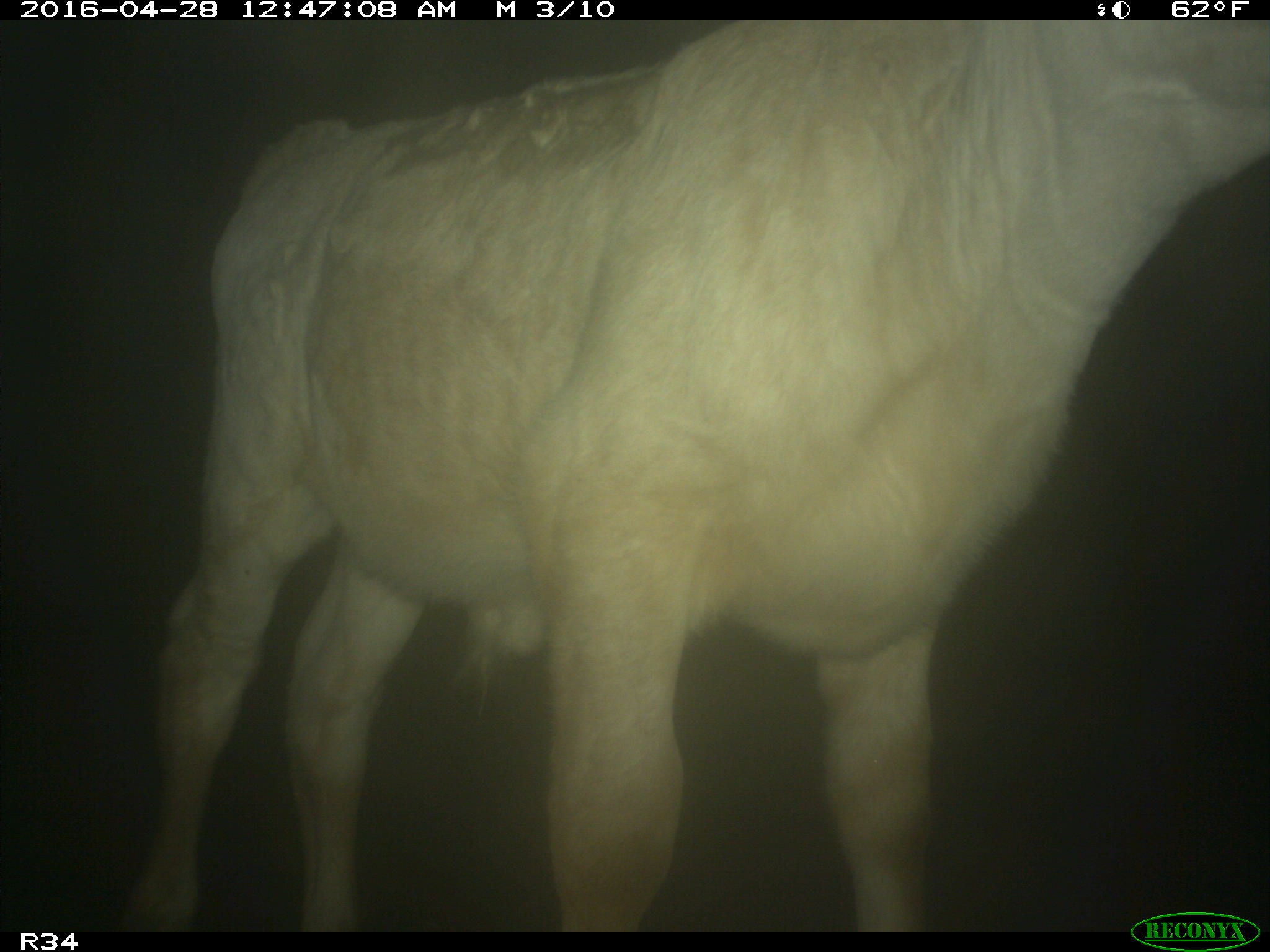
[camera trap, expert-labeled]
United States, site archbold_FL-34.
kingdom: Animalia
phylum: Chordata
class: Mammalia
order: Artiodactyla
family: Bovidae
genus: Bos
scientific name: Bos taurus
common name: domestic cow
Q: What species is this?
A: Bos taurus (domestic cow).